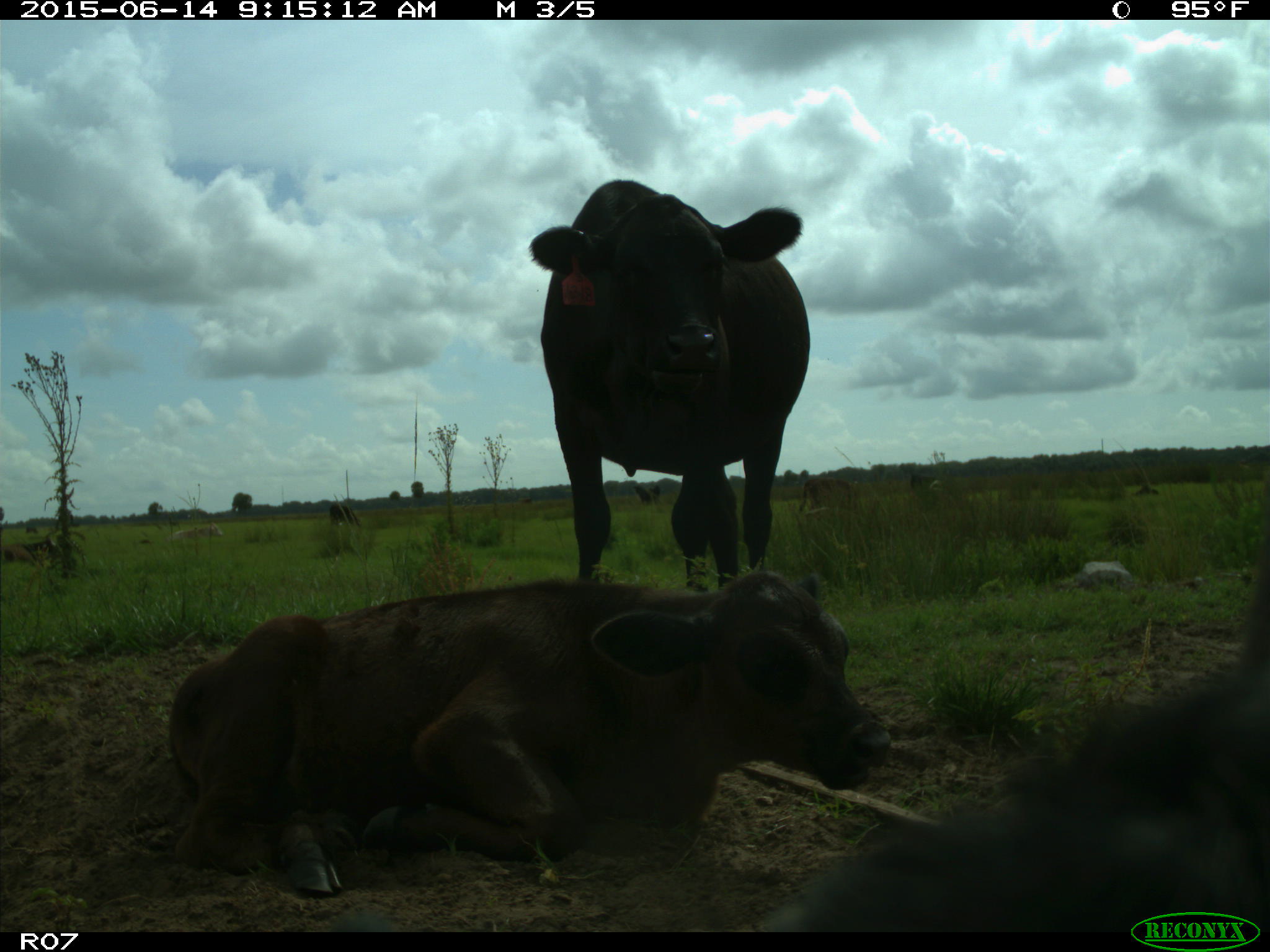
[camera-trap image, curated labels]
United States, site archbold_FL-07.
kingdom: Animalia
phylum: Chordata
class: Mammalia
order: Artiodactyla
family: Bovidae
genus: Bos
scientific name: Bos taurus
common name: domestic cow